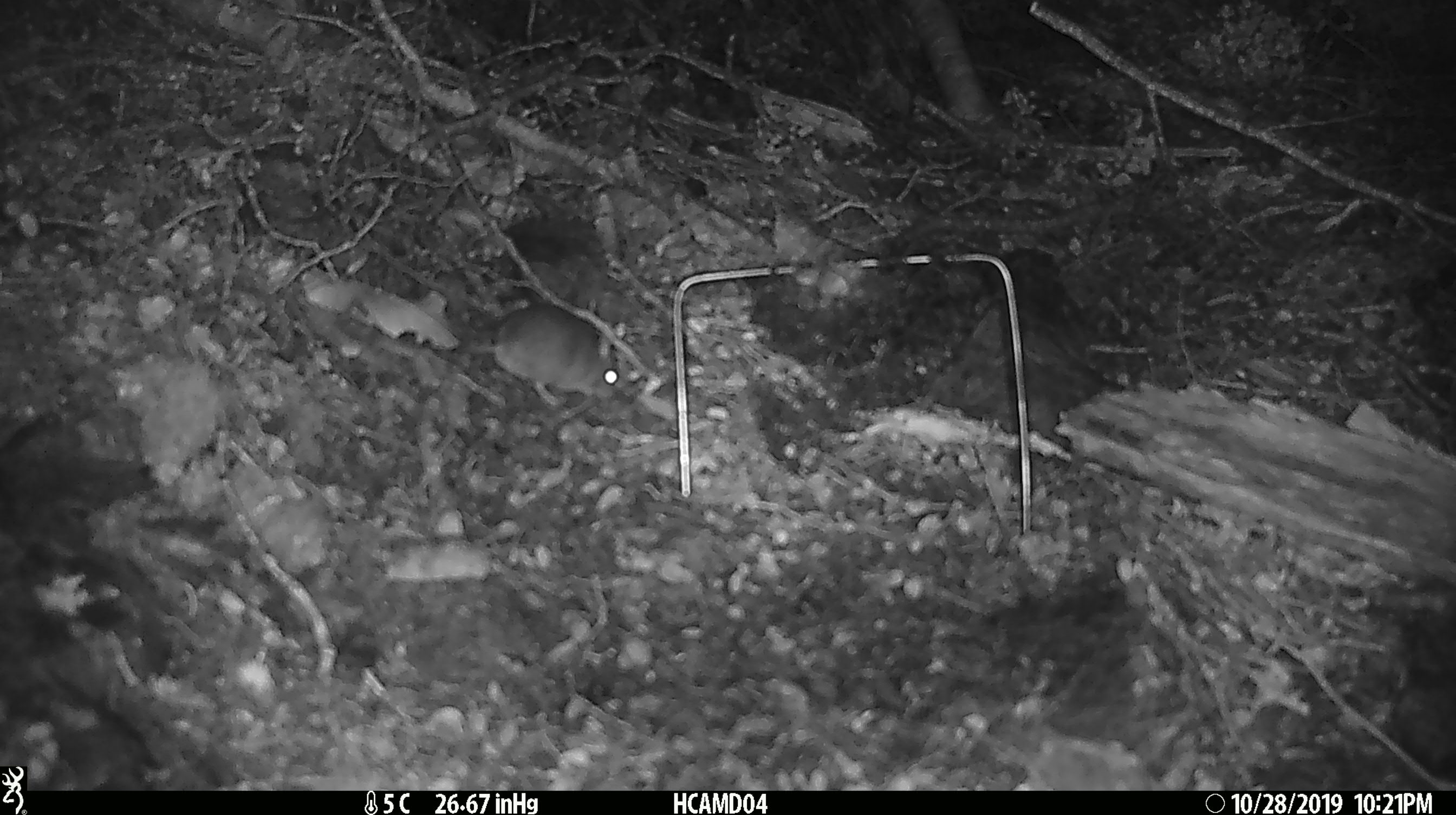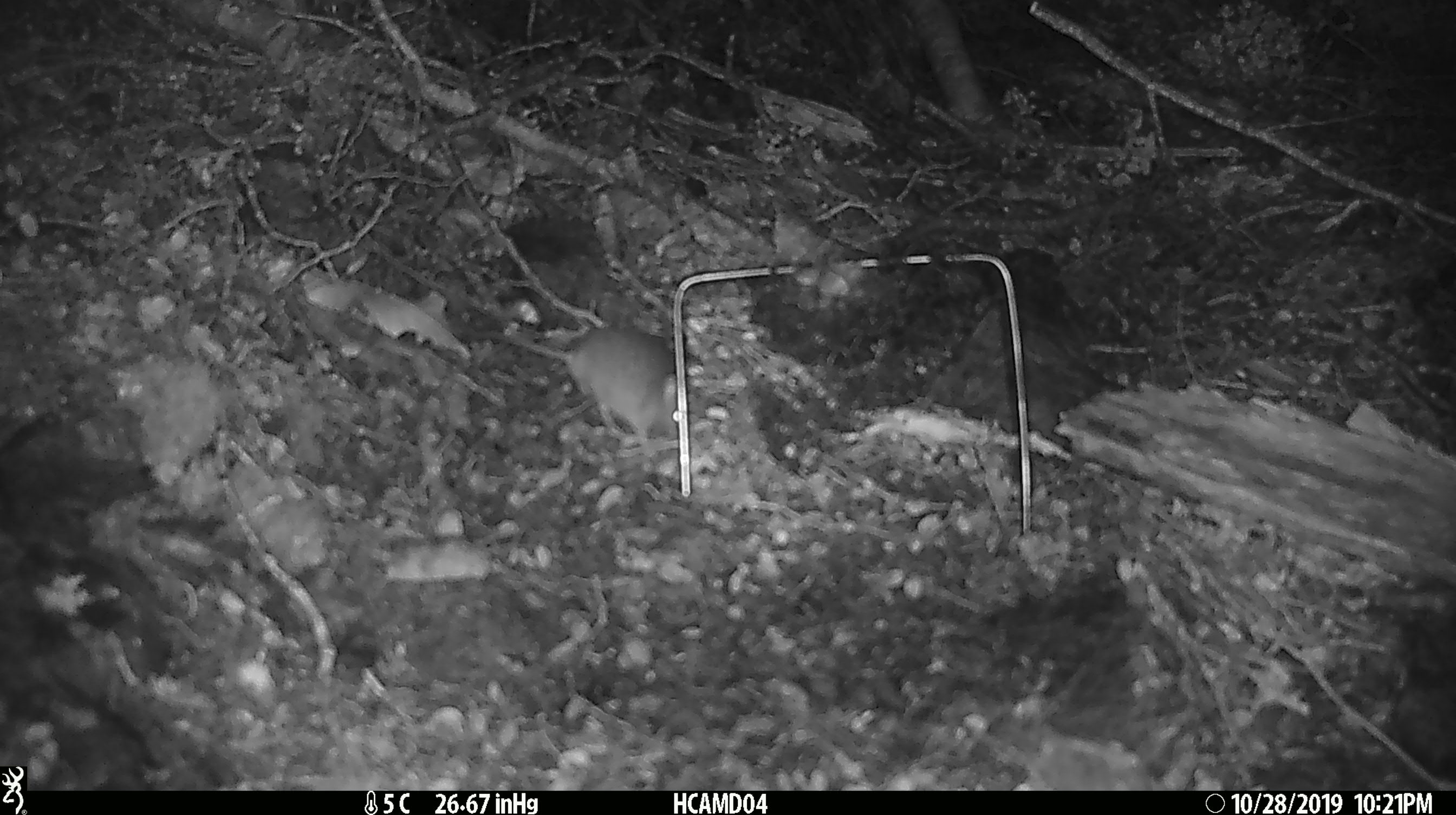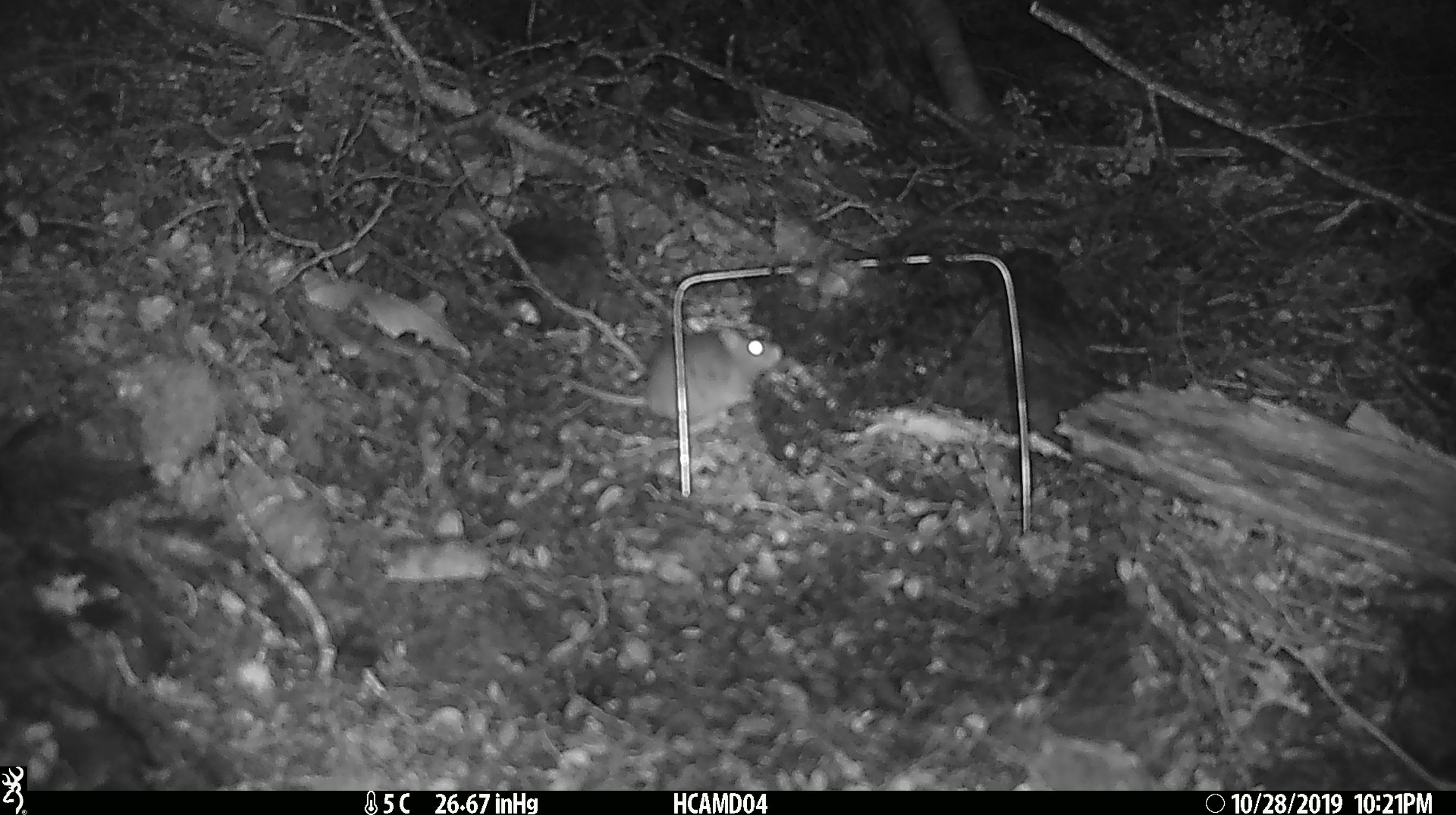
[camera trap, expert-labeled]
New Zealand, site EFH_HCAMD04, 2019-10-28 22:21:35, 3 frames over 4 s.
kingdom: Animalia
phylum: Chordata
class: Mammalia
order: Rodentia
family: Muridae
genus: Mus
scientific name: Mus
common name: mouse